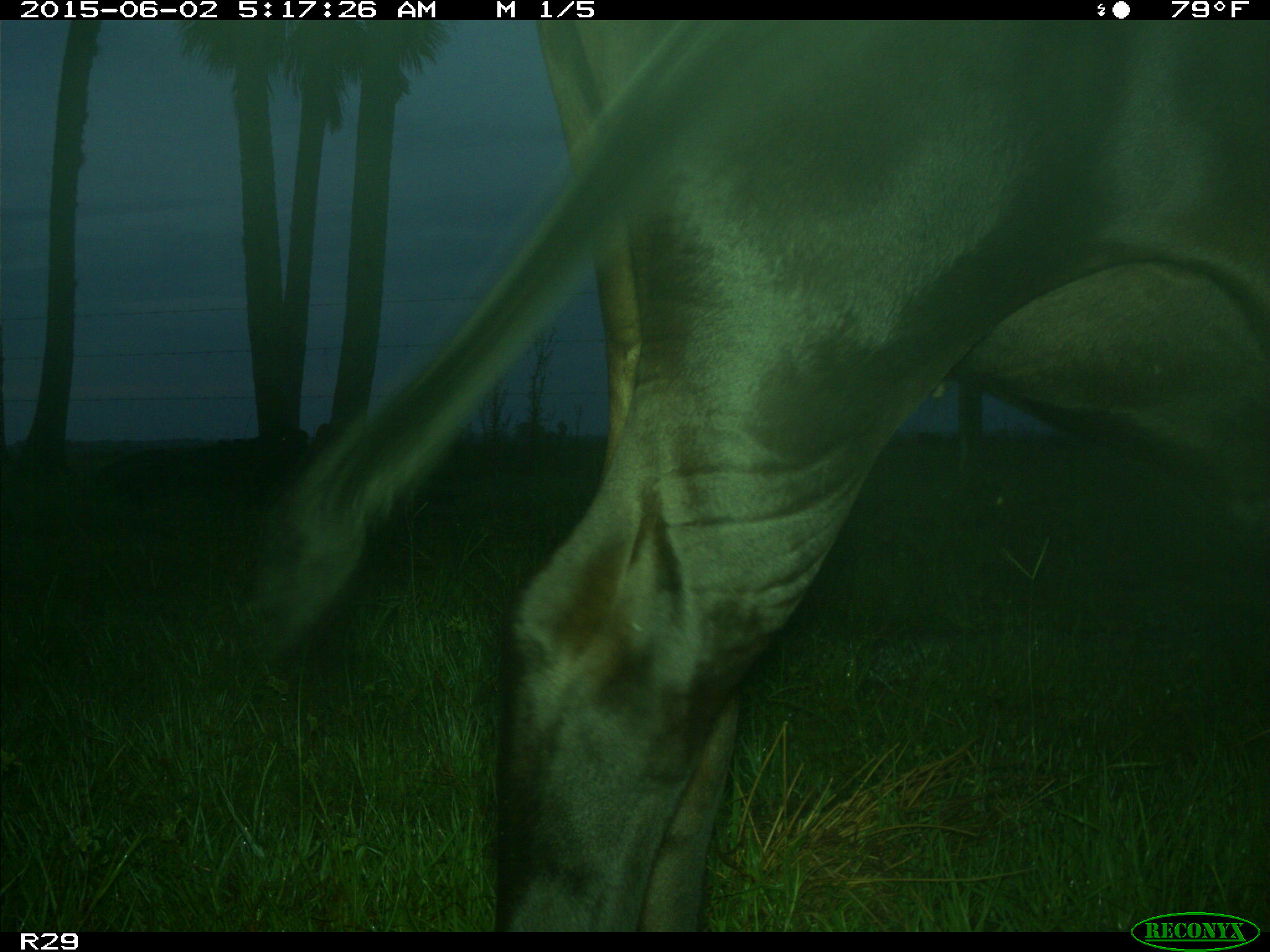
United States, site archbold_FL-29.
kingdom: Animalia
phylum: Chordata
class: Mammalia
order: Artiodactyla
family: Bovidae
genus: Bos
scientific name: Bos taurus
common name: domestic cow